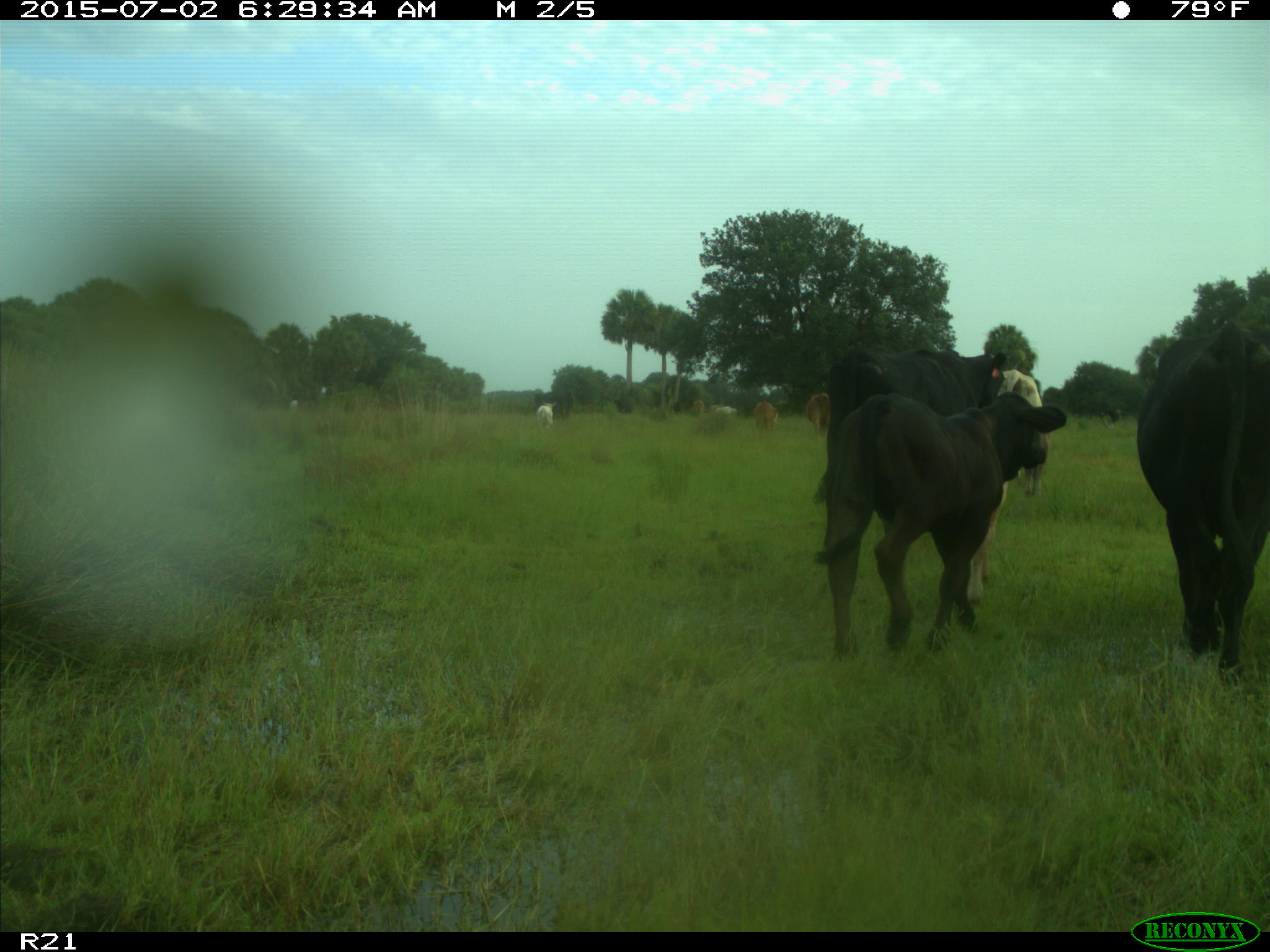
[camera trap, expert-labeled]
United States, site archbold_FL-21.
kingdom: Animalia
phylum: Chordata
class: Mammalia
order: Artiodactyla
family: Bovidae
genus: Bos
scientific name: Bos taurus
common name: domestic cow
Bos taurus (domestic cow).